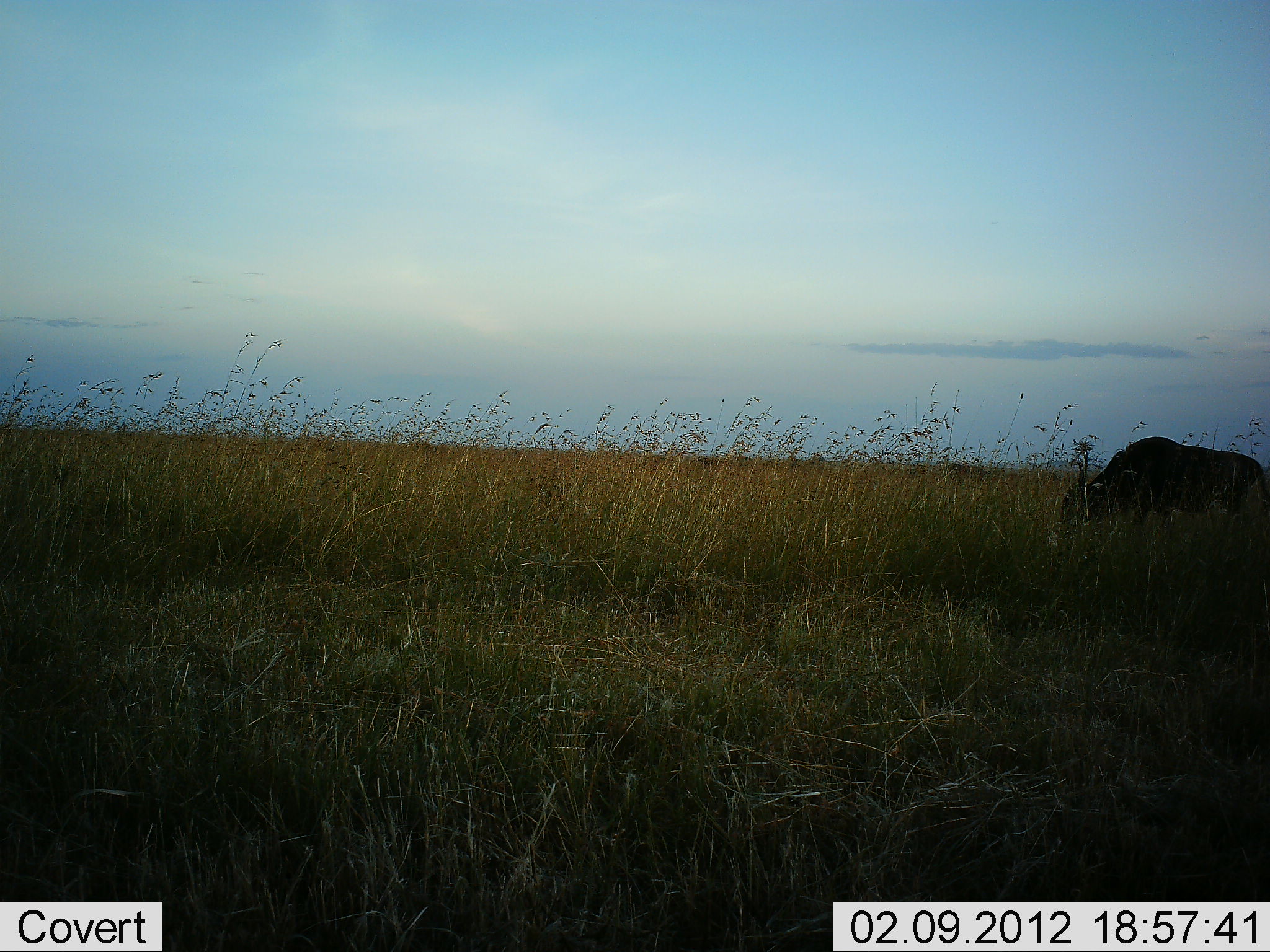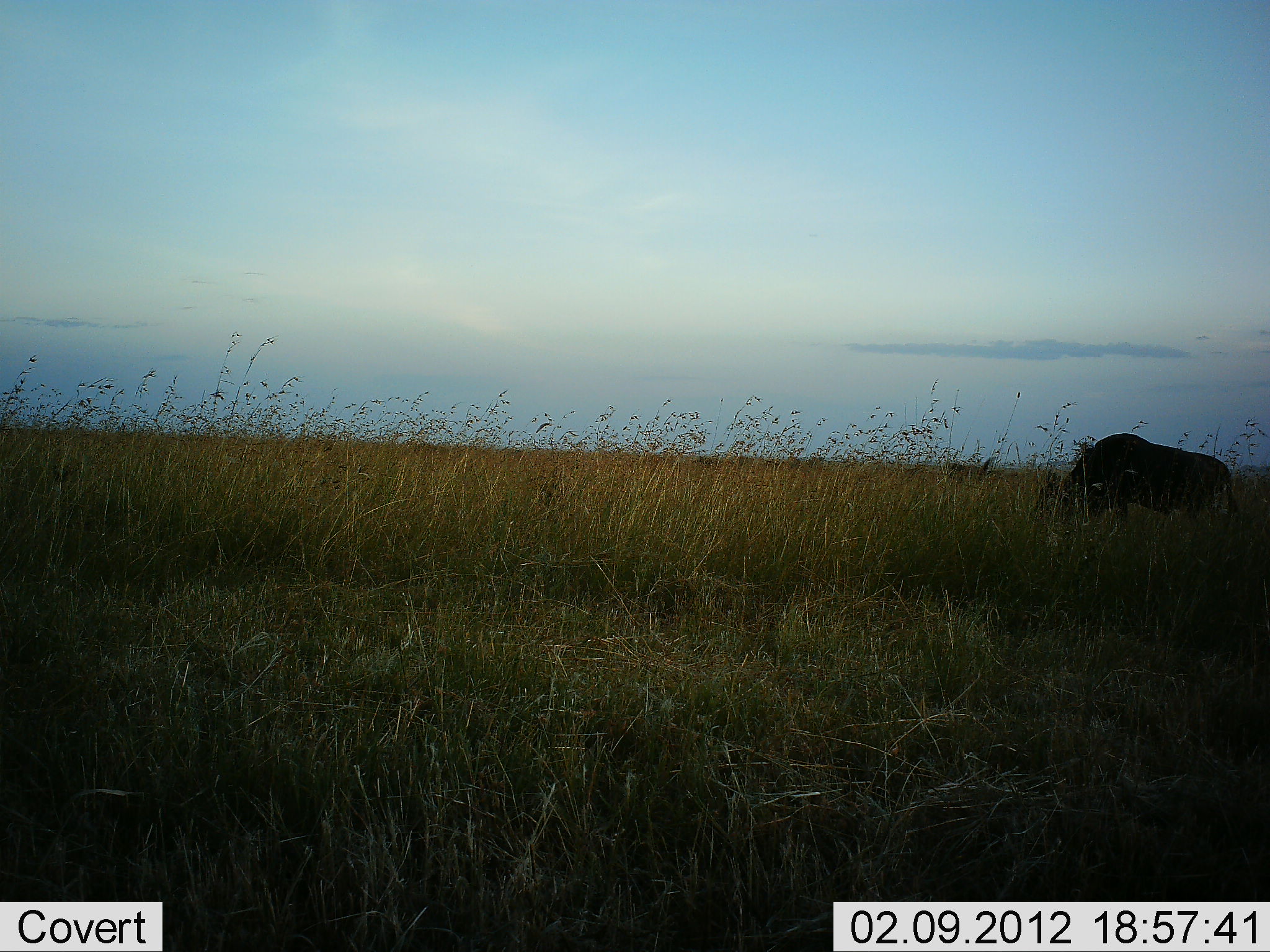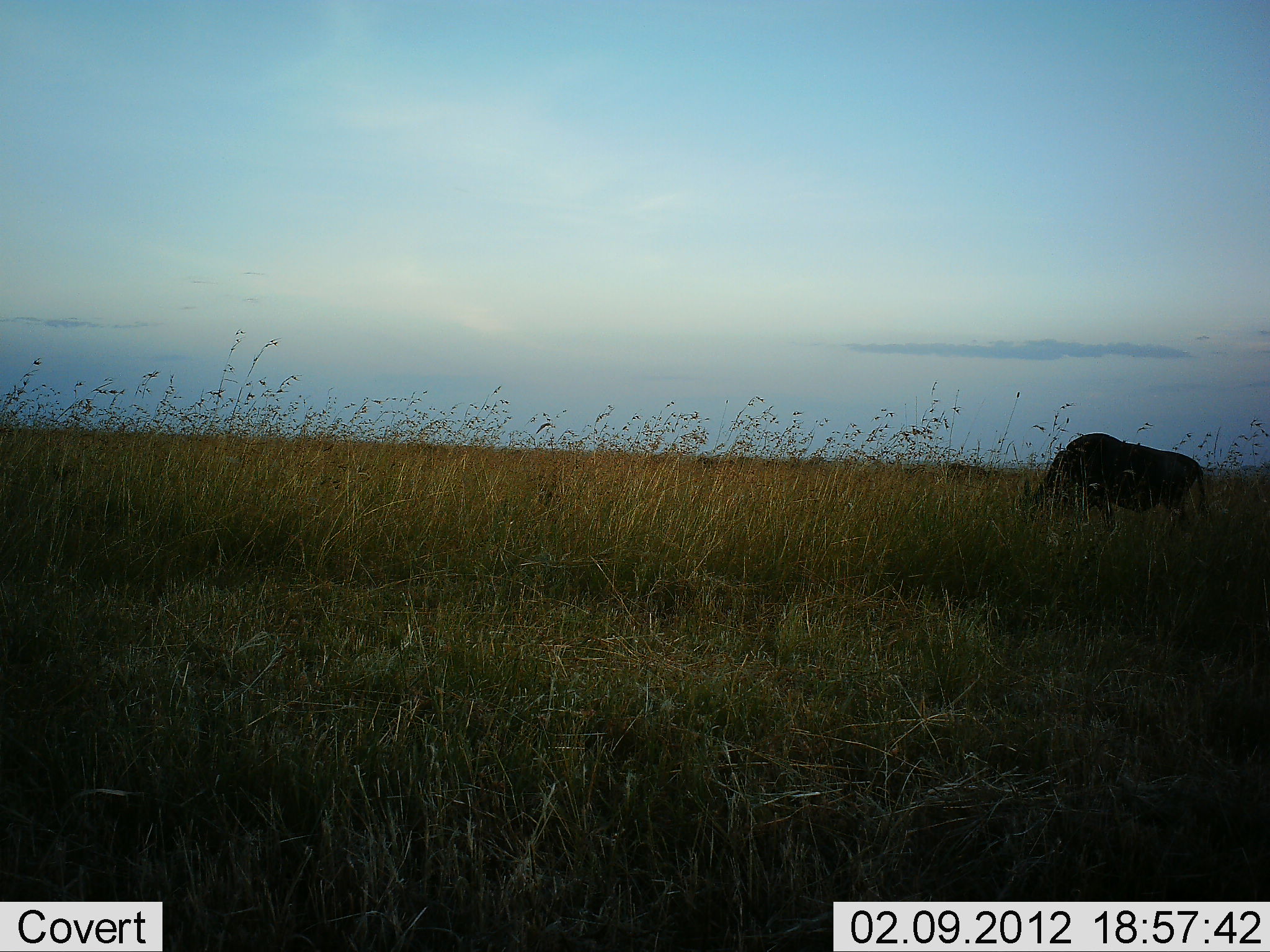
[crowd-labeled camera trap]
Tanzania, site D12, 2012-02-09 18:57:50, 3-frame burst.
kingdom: Animalia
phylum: Chordata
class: Mammalia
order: Artiodactyla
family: Bovidae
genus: Connochaetes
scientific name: Connochaetes taurinus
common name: blue wildebeest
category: wildebeest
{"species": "wildebeest (blue wildebeest) (Connochaetes taurinus)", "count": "1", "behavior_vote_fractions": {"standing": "27%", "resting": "0%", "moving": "67%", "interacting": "0%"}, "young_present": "0%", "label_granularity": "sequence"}